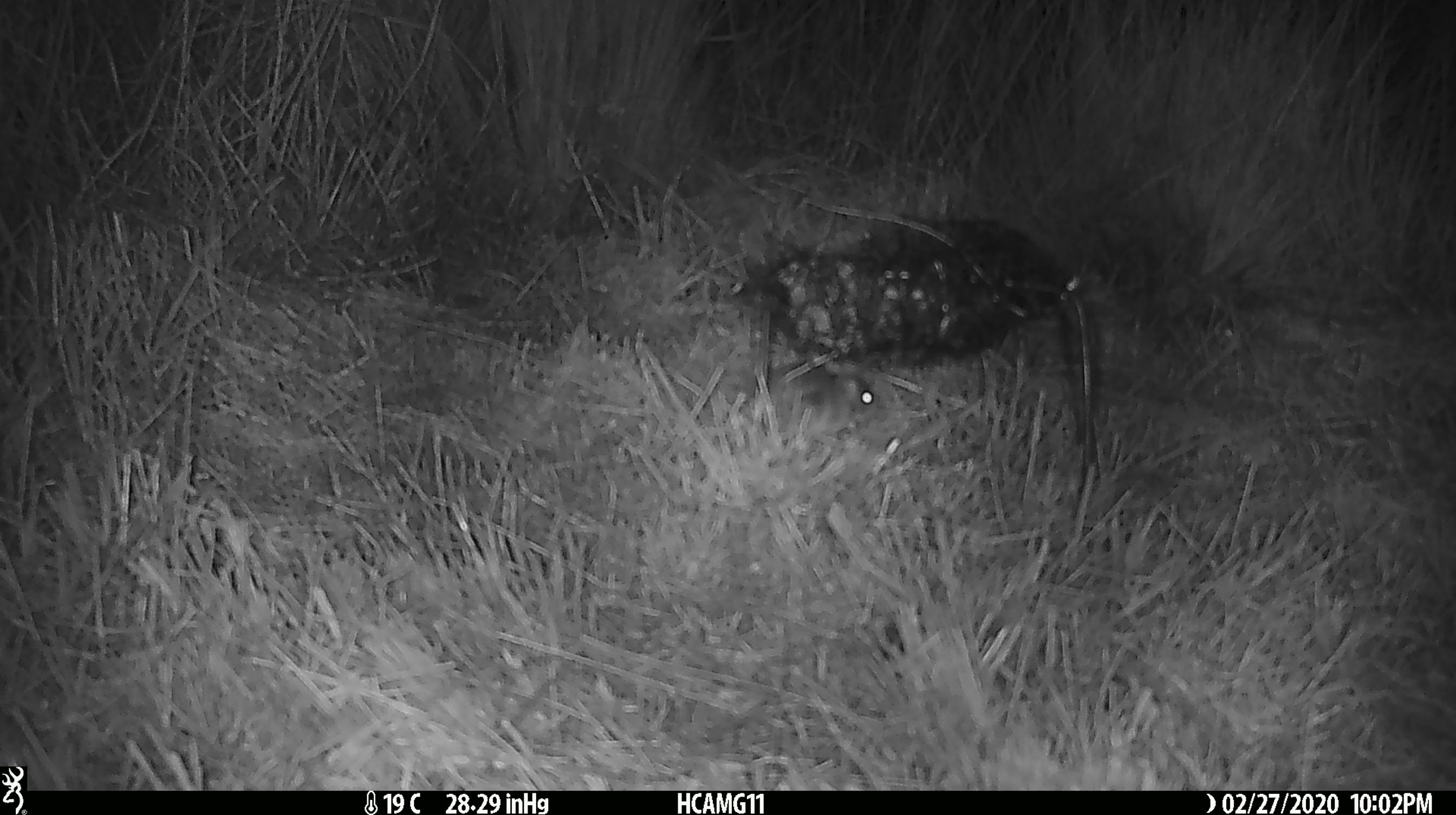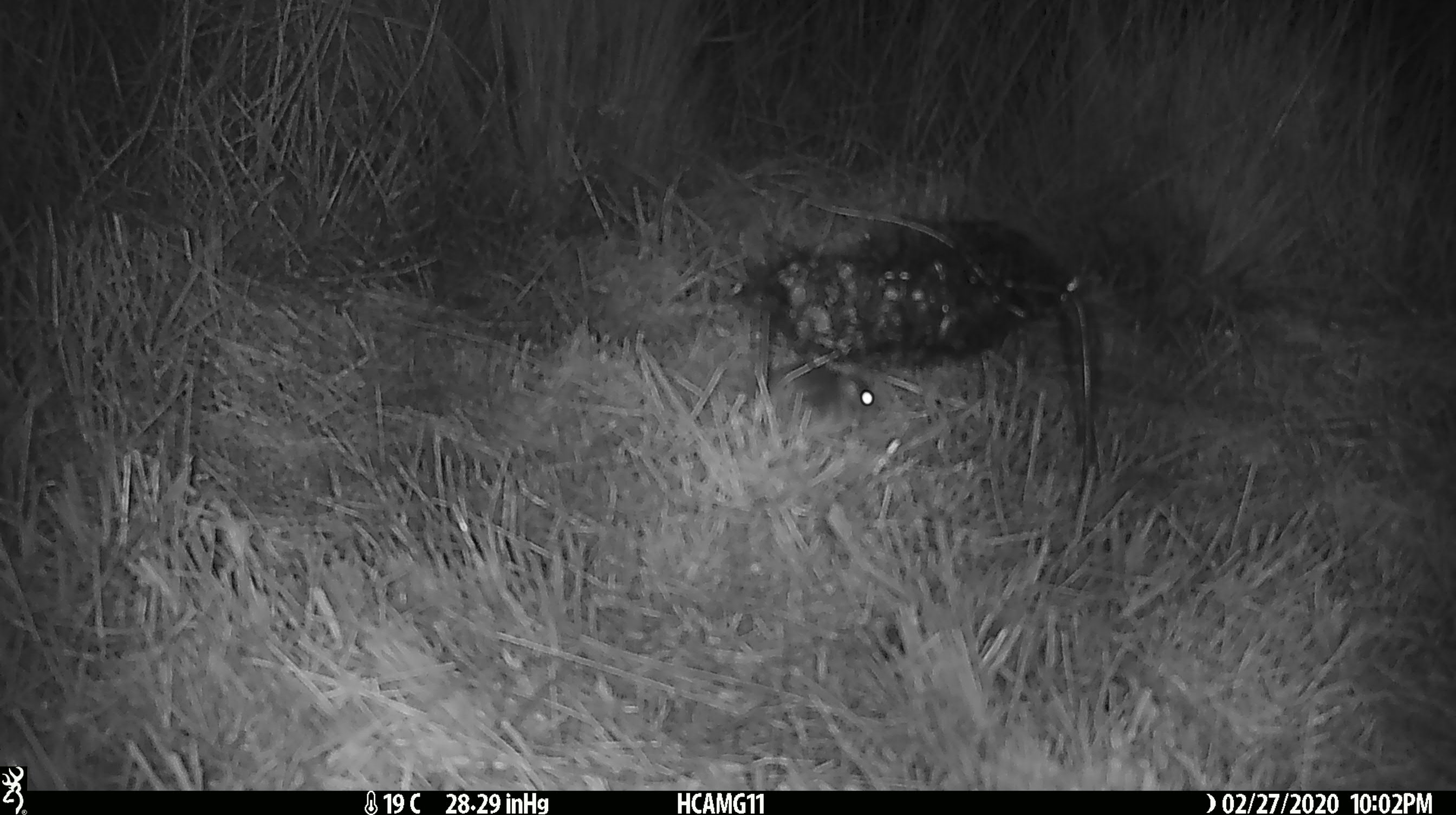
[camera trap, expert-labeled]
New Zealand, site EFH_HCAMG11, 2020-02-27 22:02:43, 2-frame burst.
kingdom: Animalia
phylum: Chordata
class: Mammalia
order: Rodentia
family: Muridae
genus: Mus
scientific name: Mus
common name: mouse